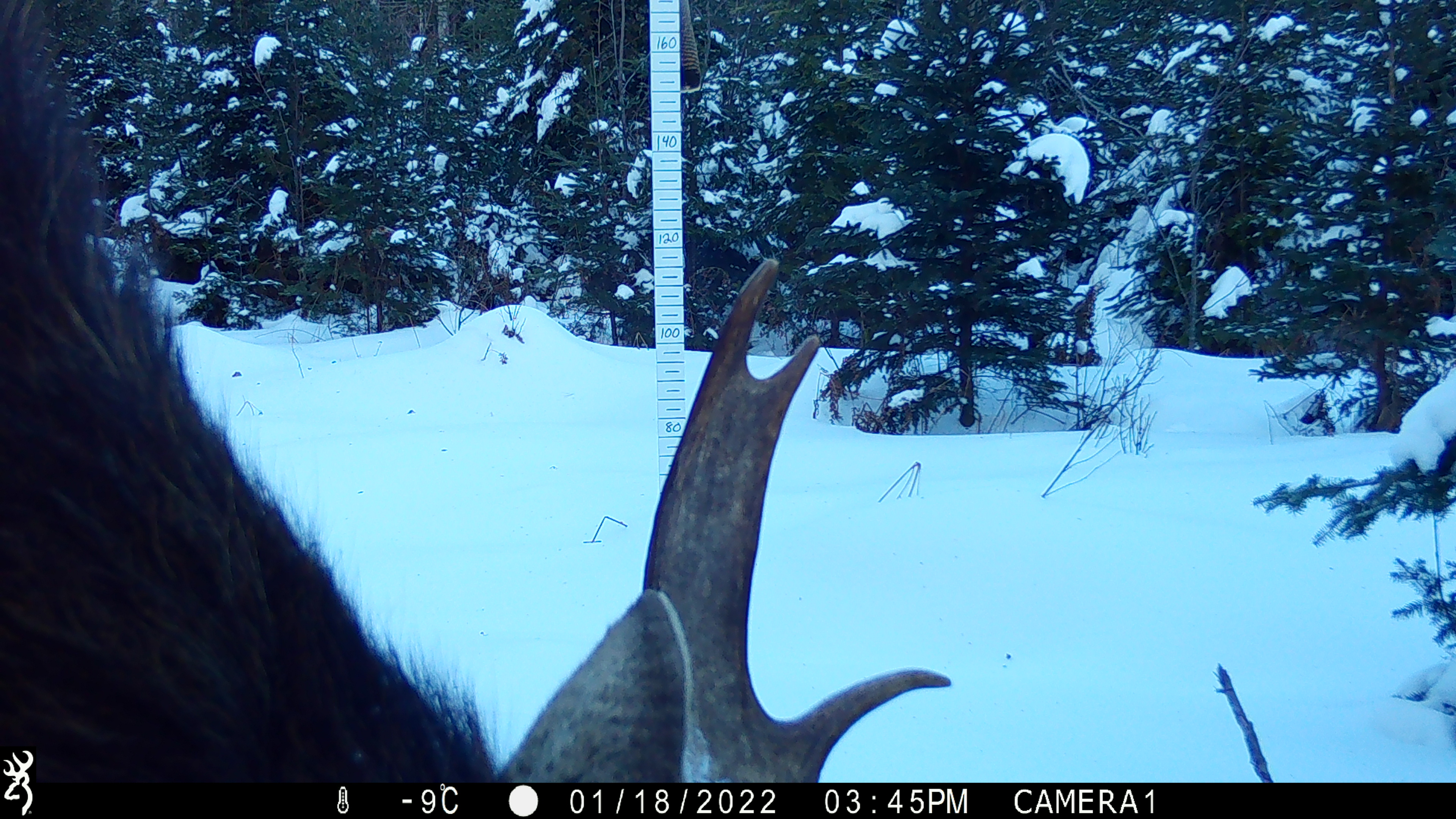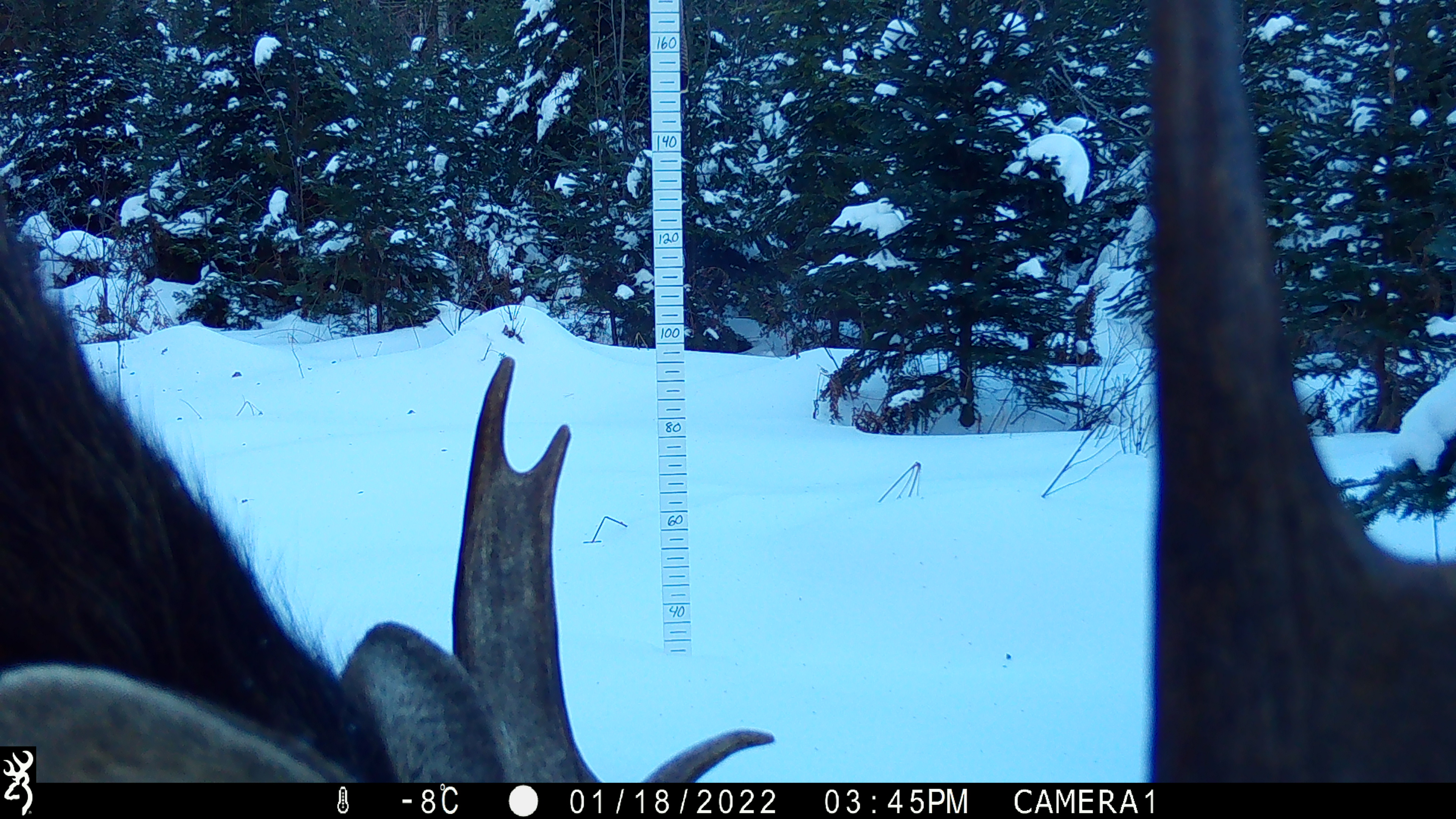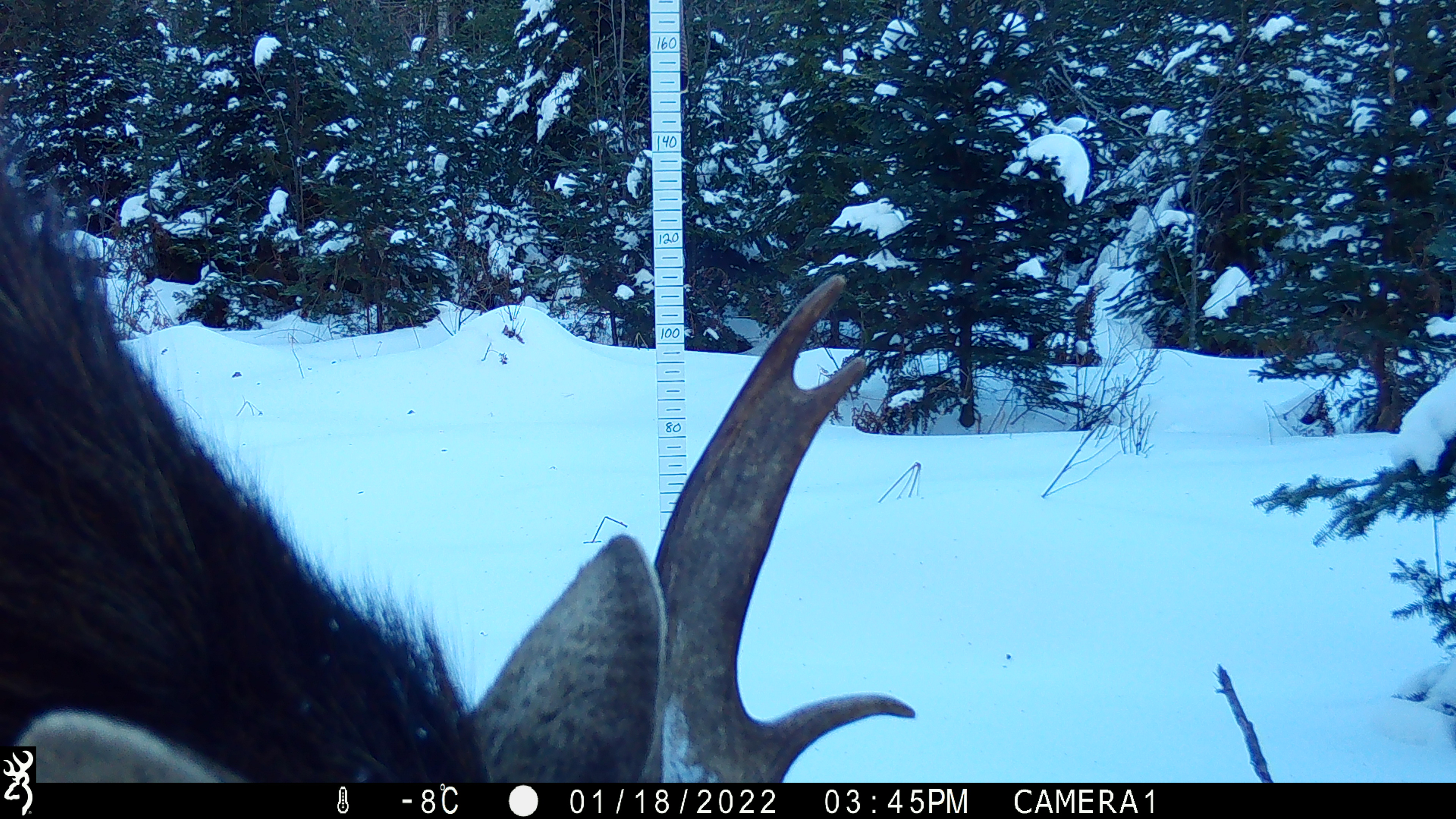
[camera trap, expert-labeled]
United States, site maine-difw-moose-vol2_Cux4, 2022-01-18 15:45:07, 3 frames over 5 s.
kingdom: Animalia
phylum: Chordata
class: Mammalia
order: Artiodactyla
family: Cervidae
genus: Alces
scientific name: Alces alces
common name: moose